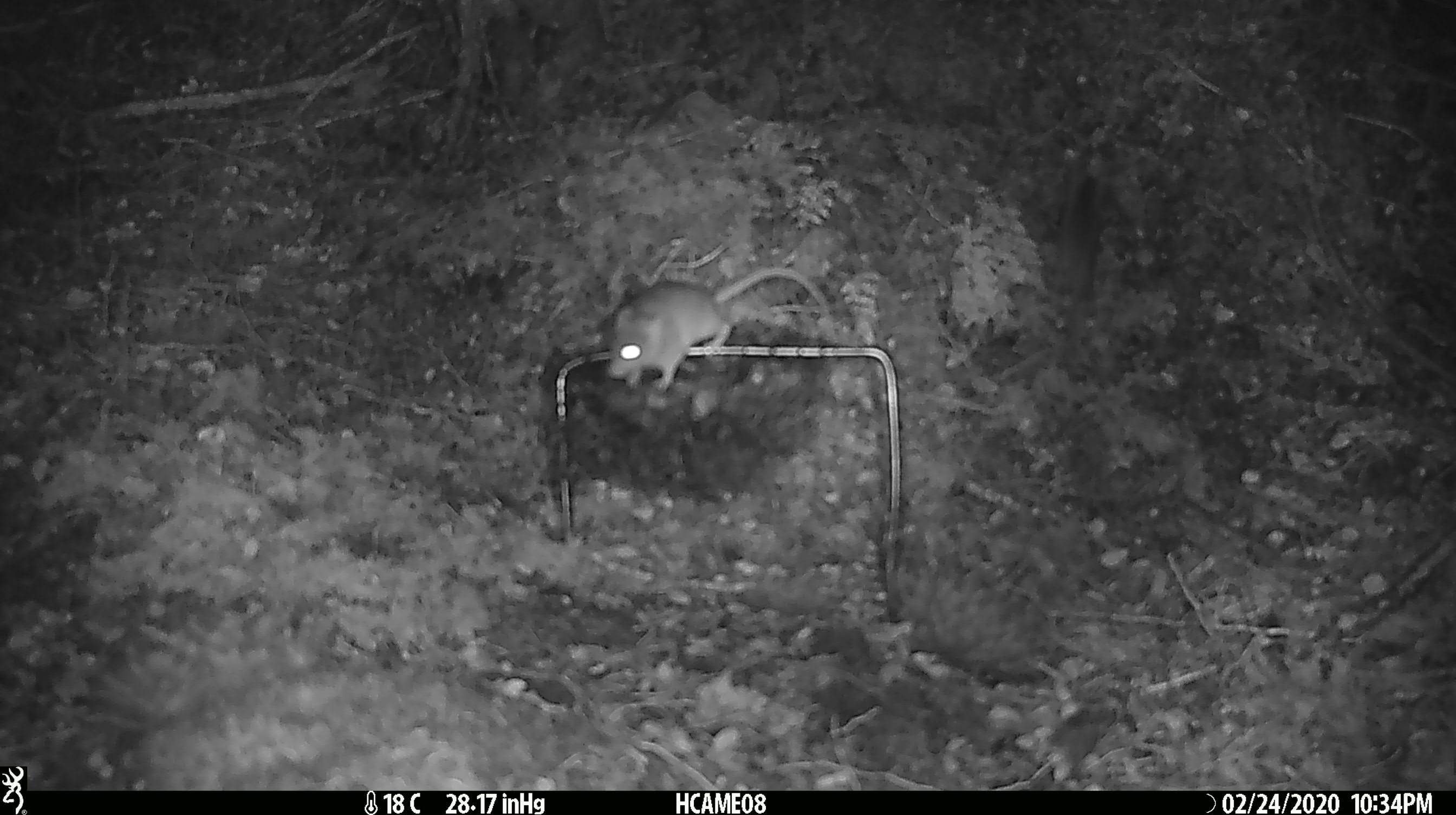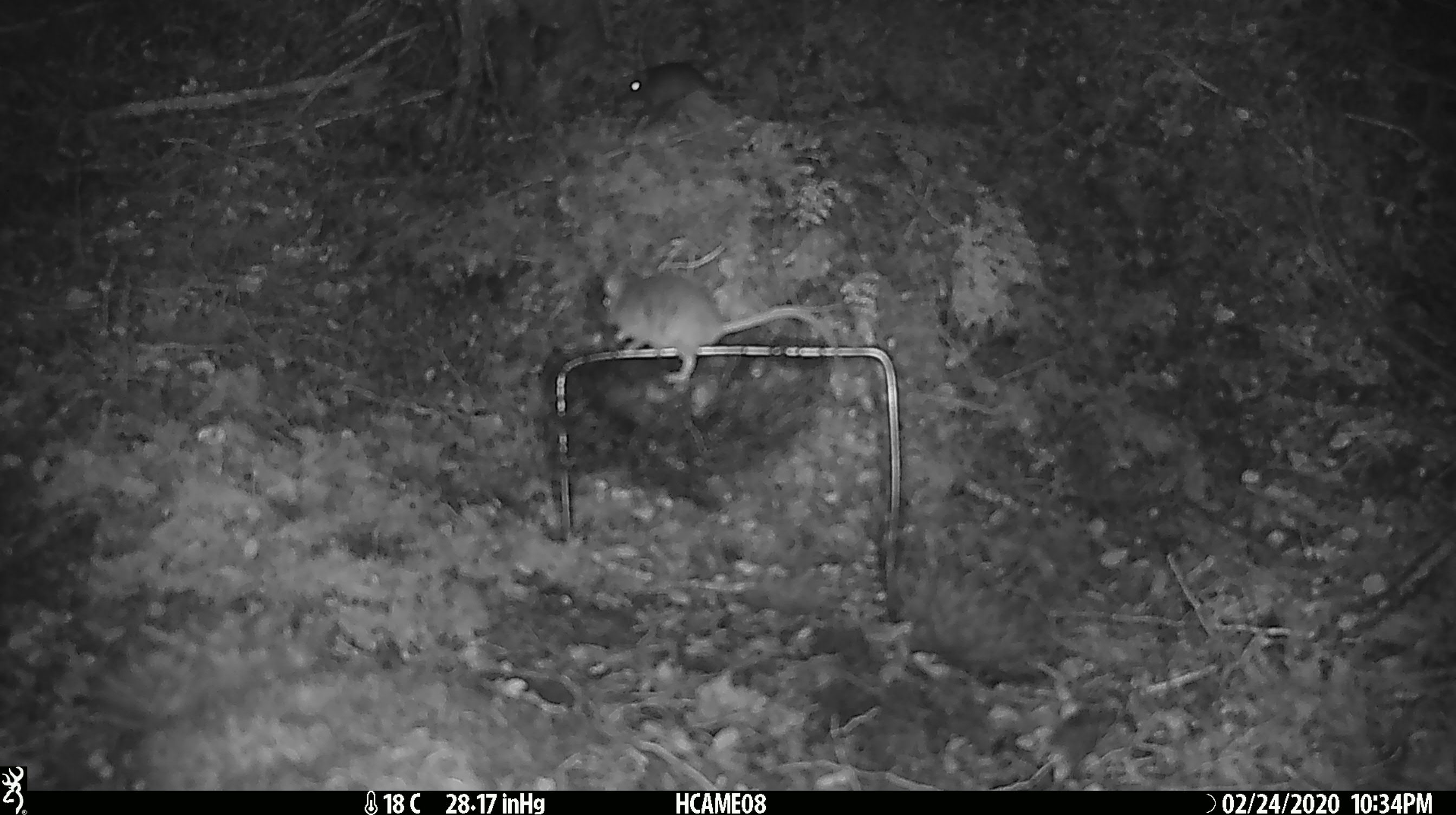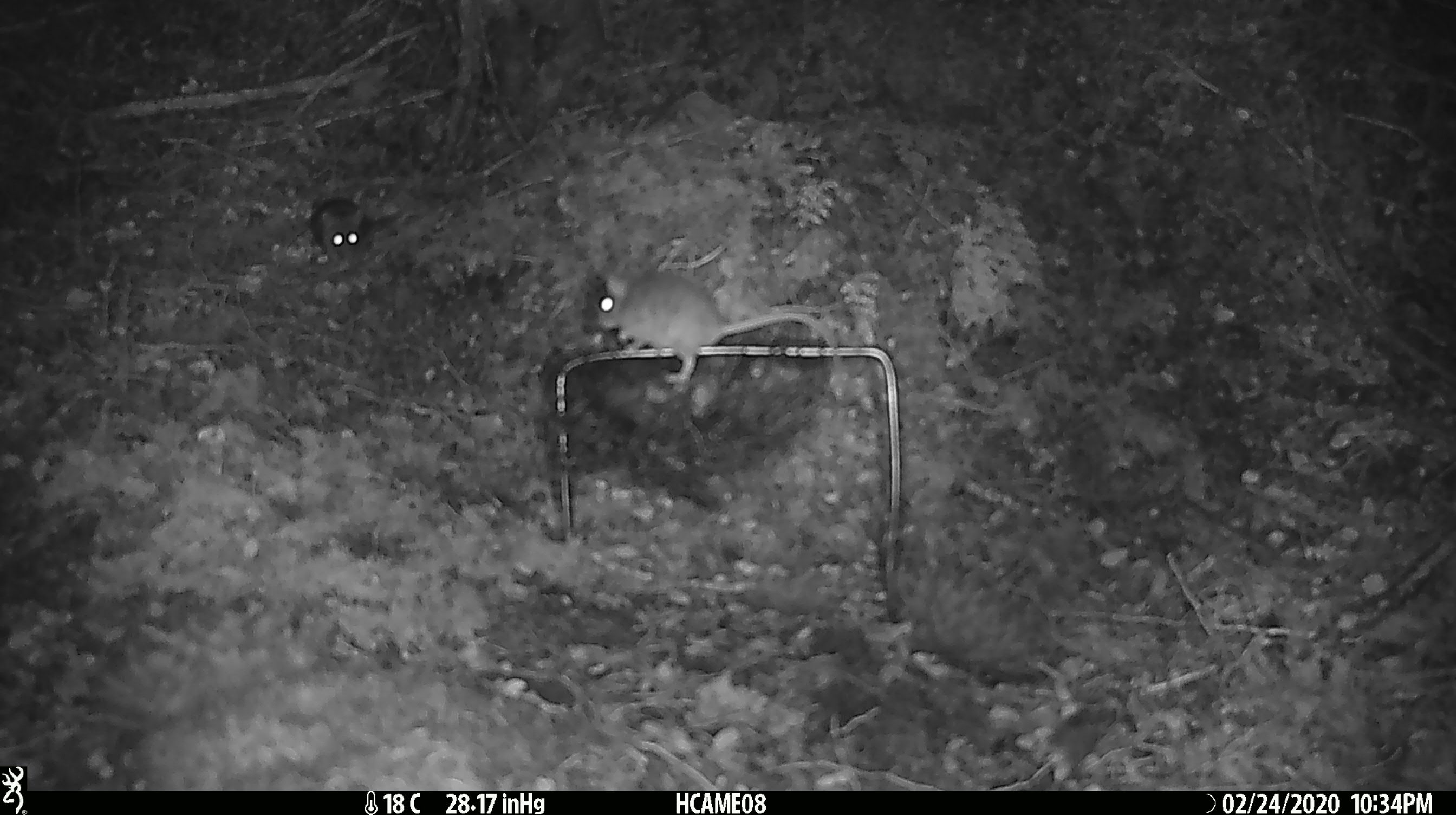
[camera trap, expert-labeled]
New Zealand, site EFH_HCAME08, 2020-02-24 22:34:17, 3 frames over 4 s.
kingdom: Animalia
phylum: Chordata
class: Mammalia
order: Rodentia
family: Muridae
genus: Mus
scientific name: Mus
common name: mouse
Mouse (Mus).